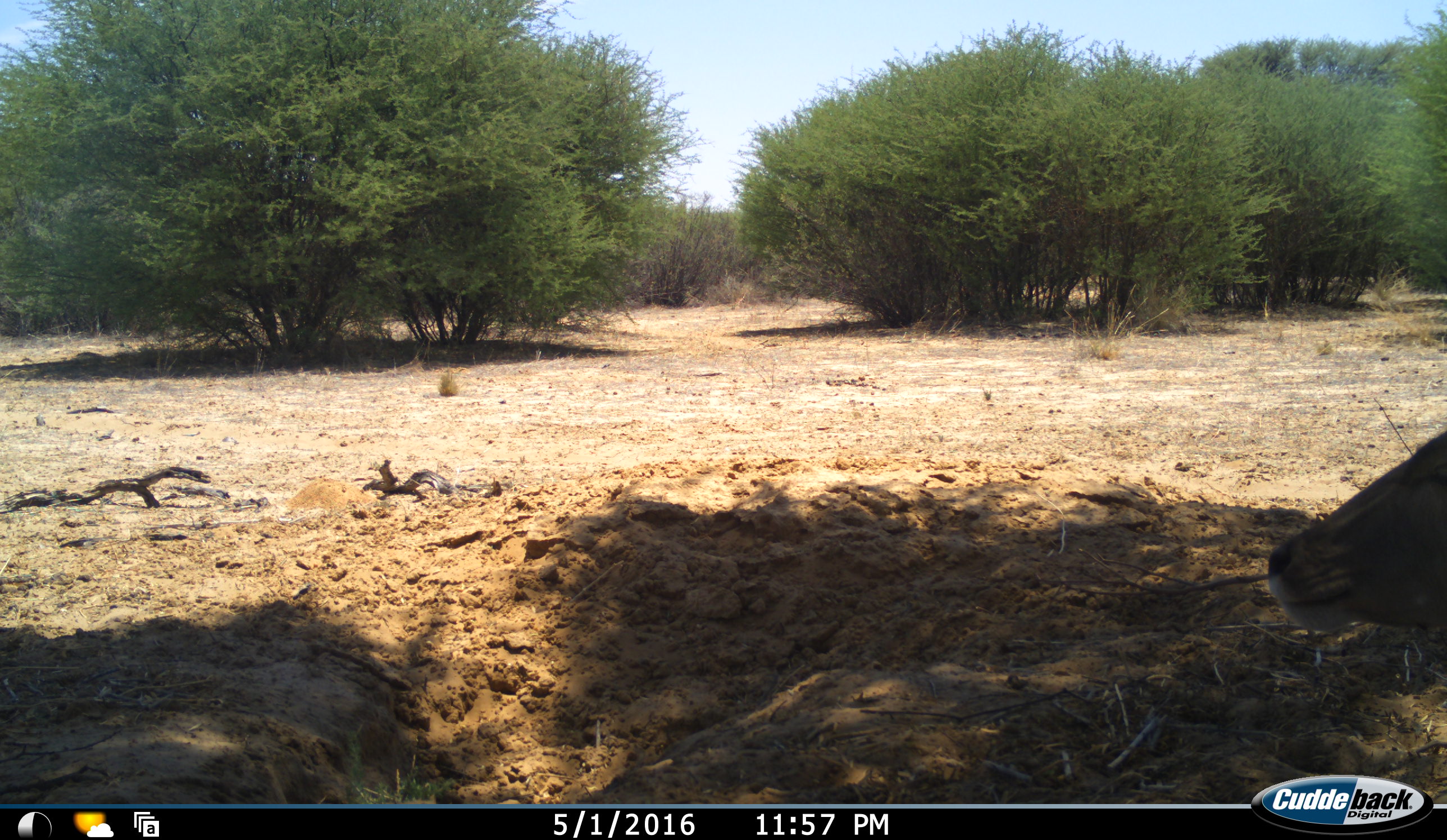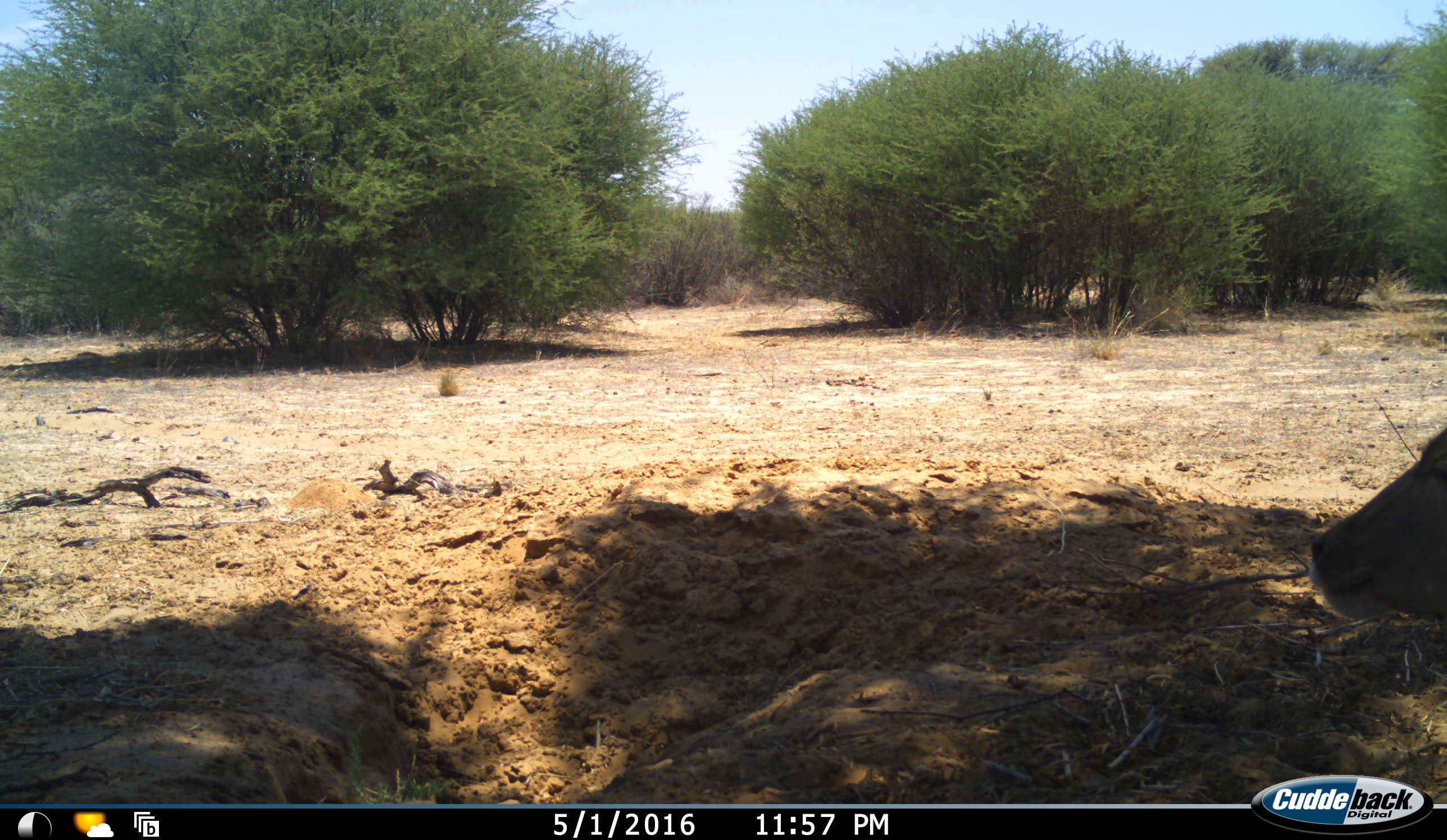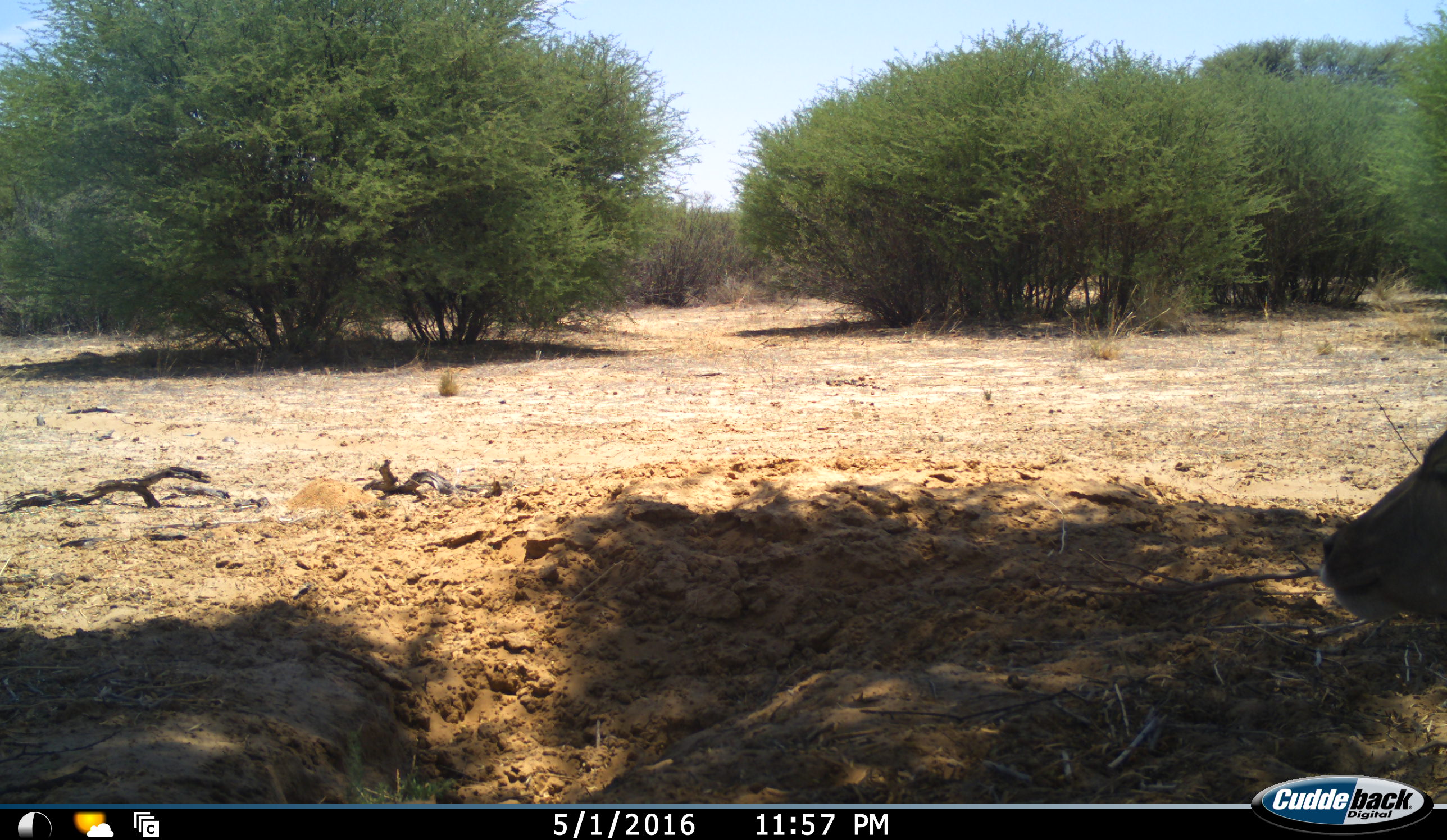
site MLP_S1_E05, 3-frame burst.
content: unidentified animal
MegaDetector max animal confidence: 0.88